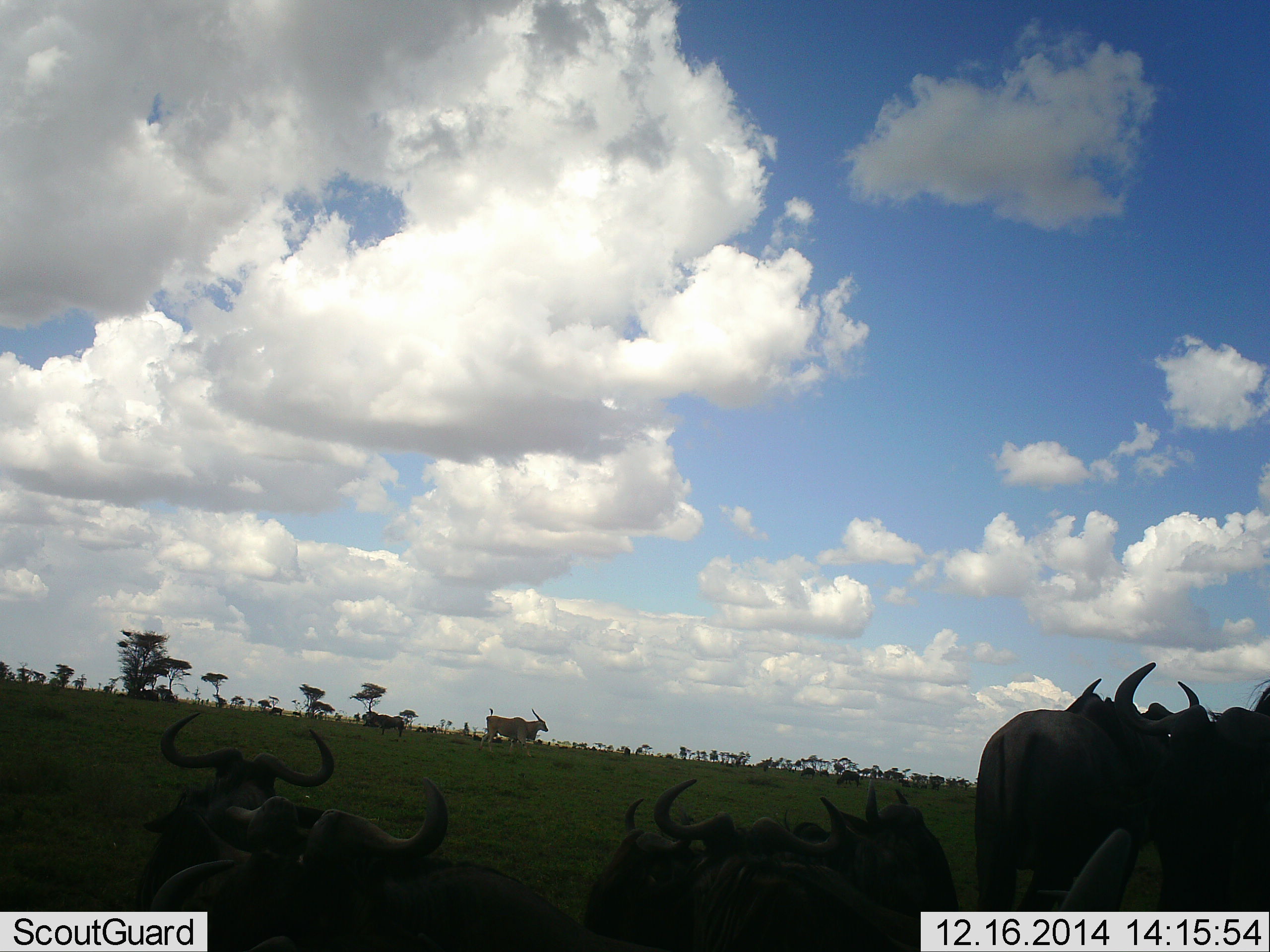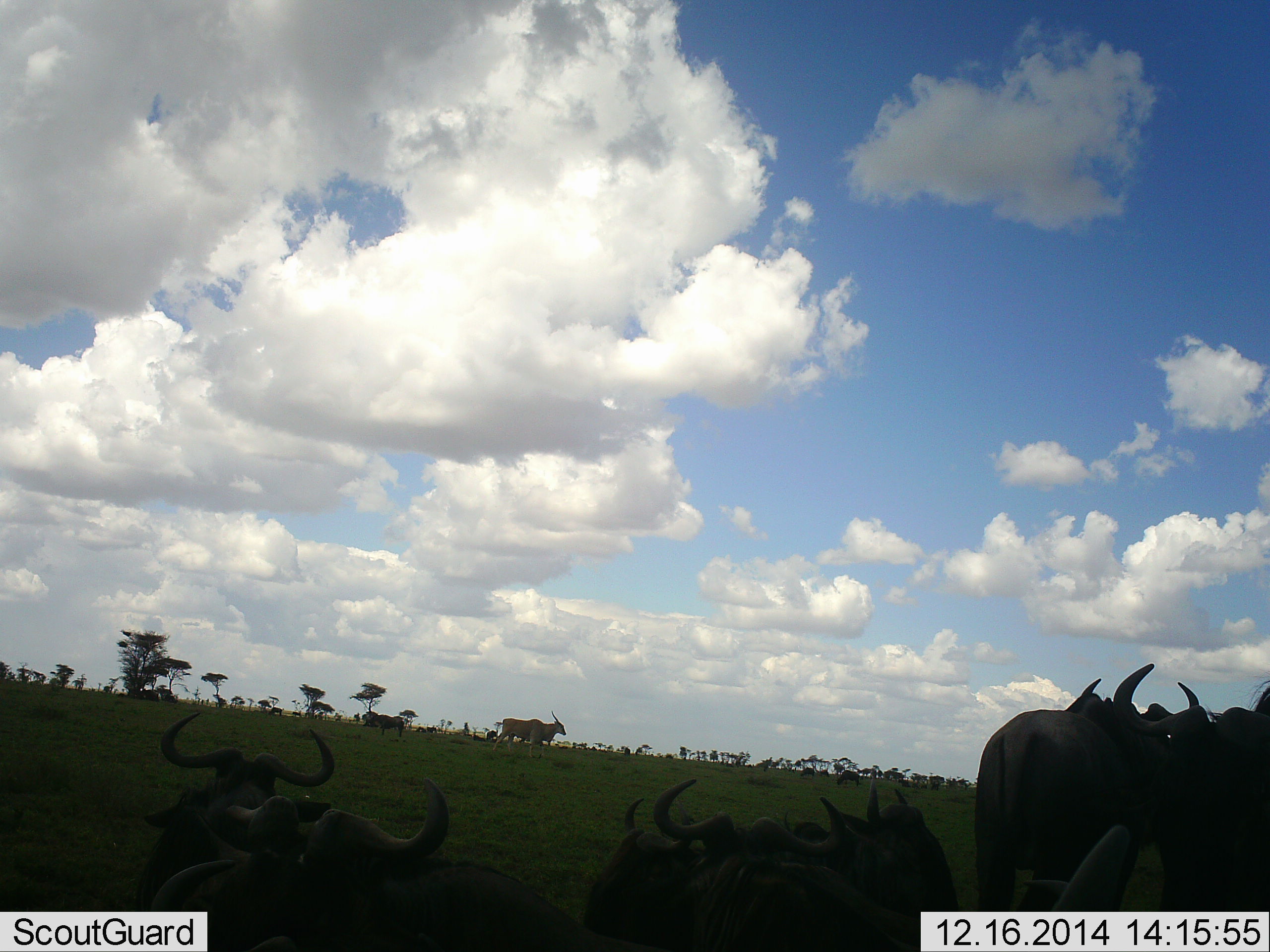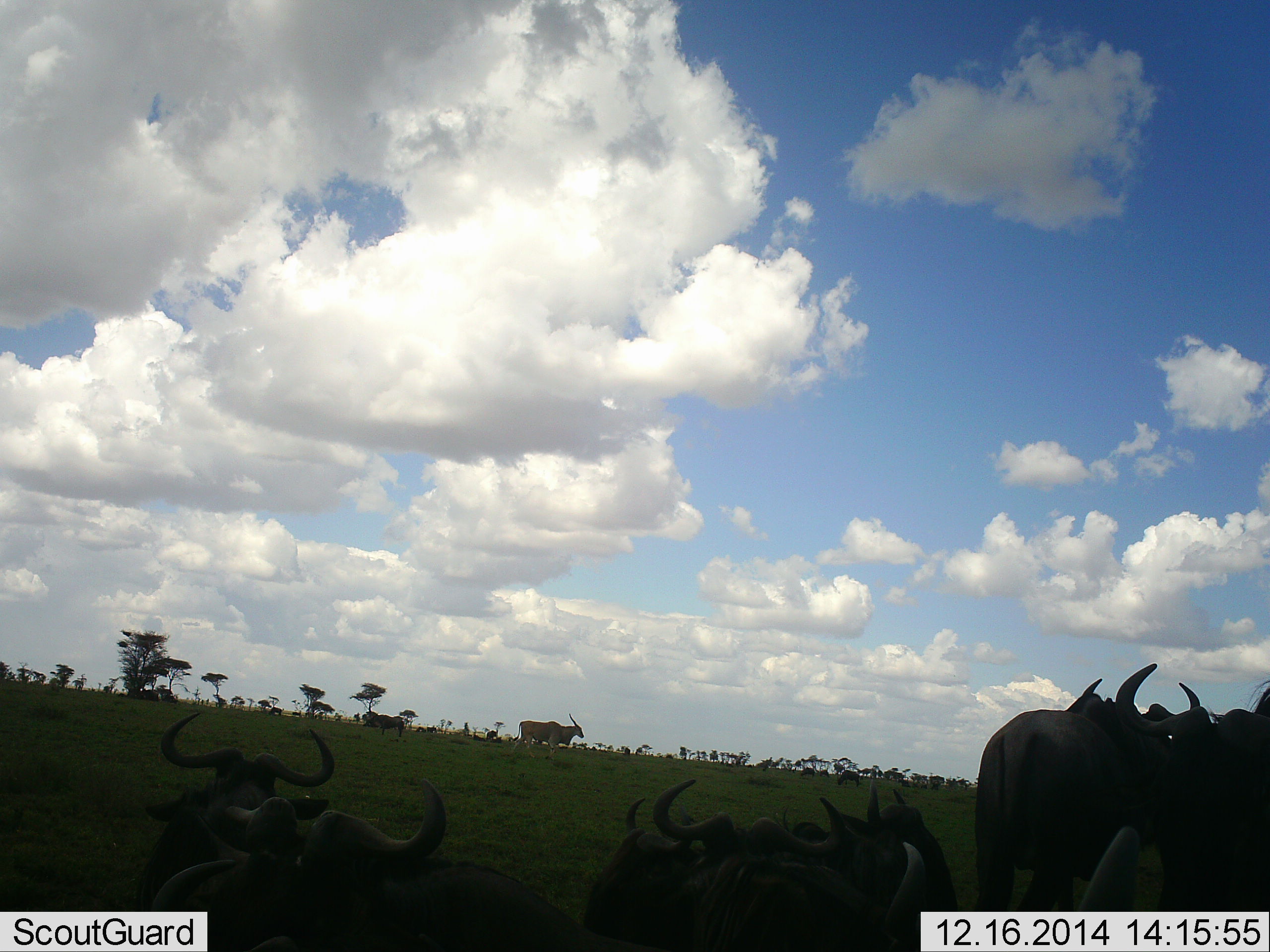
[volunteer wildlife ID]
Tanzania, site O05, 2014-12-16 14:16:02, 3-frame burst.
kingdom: Animalia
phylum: Chordata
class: Mammalia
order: Artiodactyla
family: Bovidae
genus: Tragelaphus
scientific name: Tragelaphus oryx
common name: eland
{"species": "eland (Tragelaphus oryx)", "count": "1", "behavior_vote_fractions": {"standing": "10%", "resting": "0%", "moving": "90%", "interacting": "0%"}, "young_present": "0%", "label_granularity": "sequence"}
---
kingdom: Animalia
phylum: Chordata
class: Mammalia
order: Artiodactyla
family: Bovidae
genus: Connochaetes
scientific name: Connochaetes taurinus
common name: blue wildebeest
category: wildebeest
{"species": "wildebeest (blue wildebeest) (Connochaetes taurinus)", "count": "10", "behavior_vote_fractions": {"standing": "82%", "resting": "82%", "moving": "9%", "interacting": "9%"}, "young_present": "0%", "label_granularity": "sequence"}